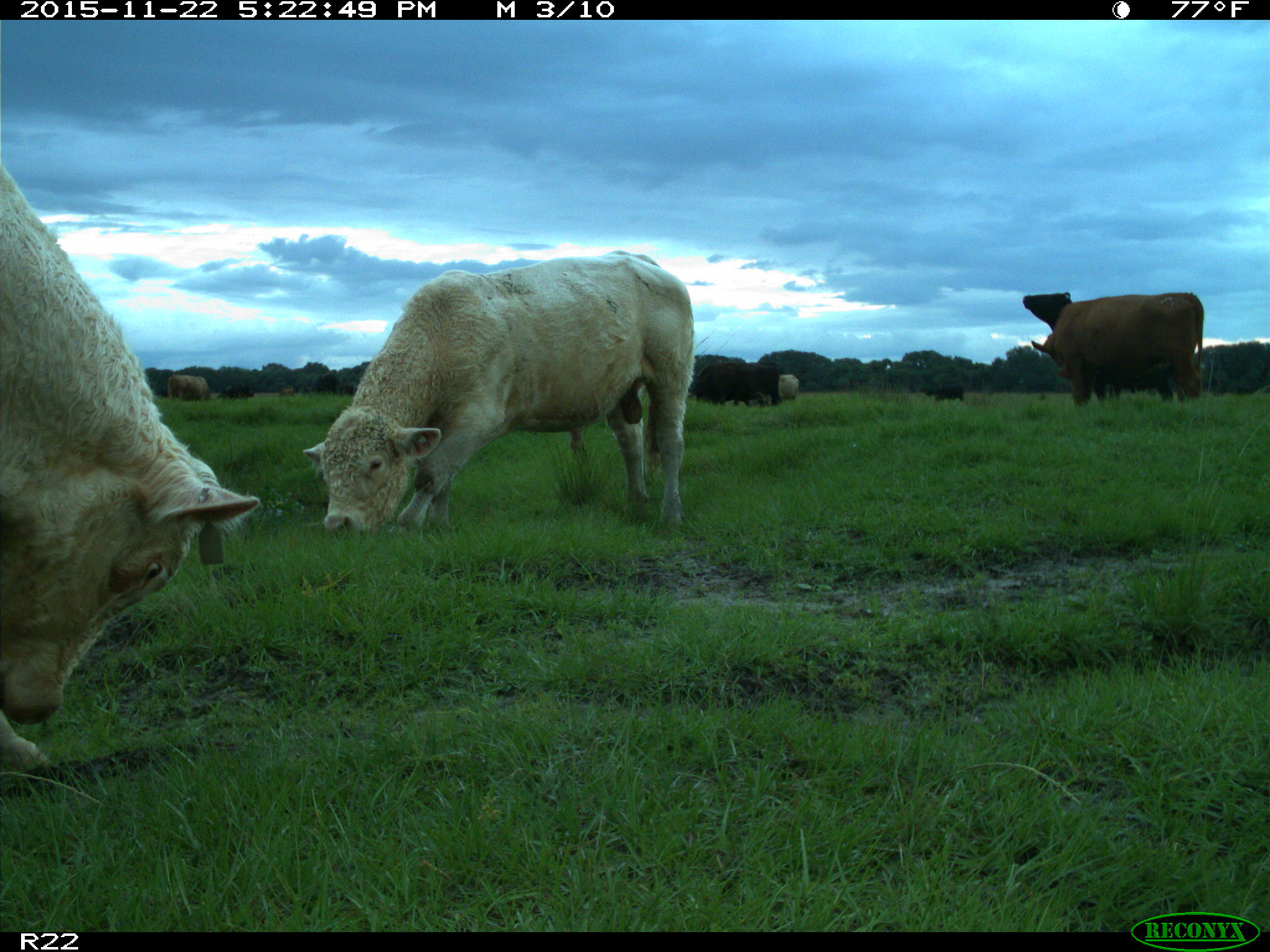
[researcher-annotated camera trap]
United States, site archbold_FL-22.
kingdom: Animalia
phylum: Chordata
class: Mammalia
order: Artiodactyla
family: Bovidae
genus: Bos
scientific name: Bos taurus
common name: domestic cow